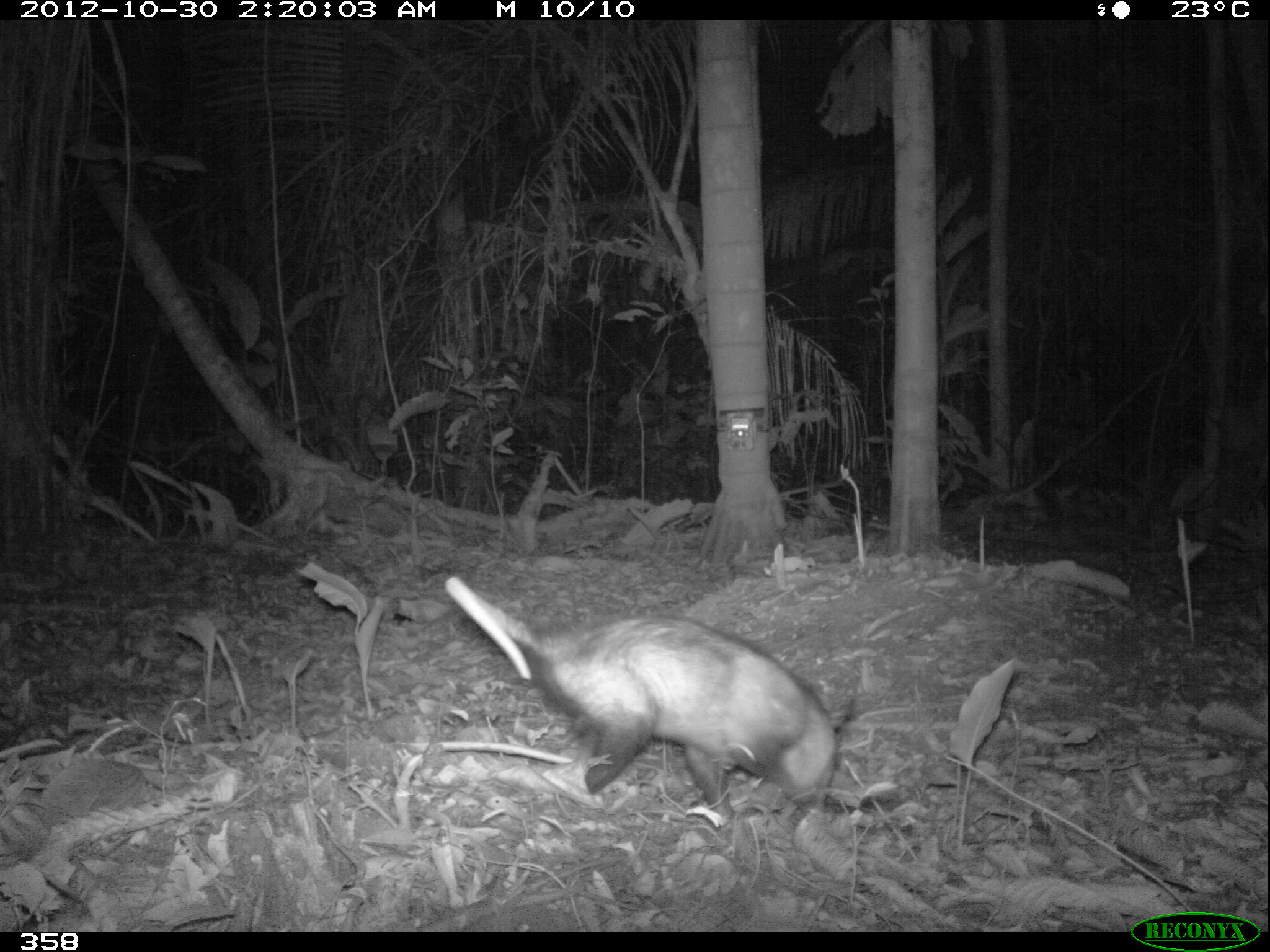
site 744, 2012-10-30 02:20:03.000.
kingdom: Animalia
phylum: Chordata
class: Mammalia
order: Didelphimorphia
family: Didelphidae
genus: Didelphis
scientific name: Didelphis marsupialis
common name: southern opossum